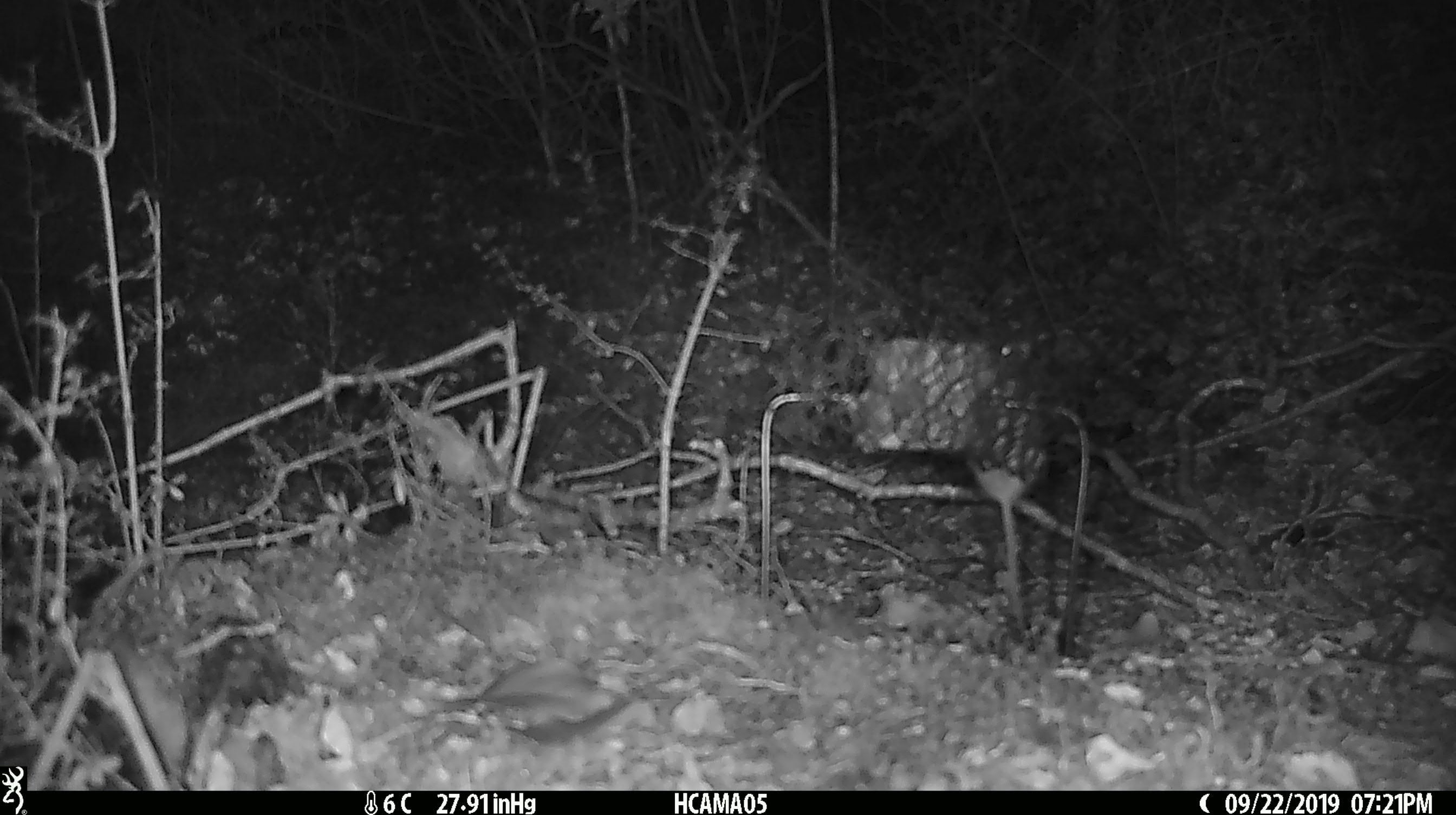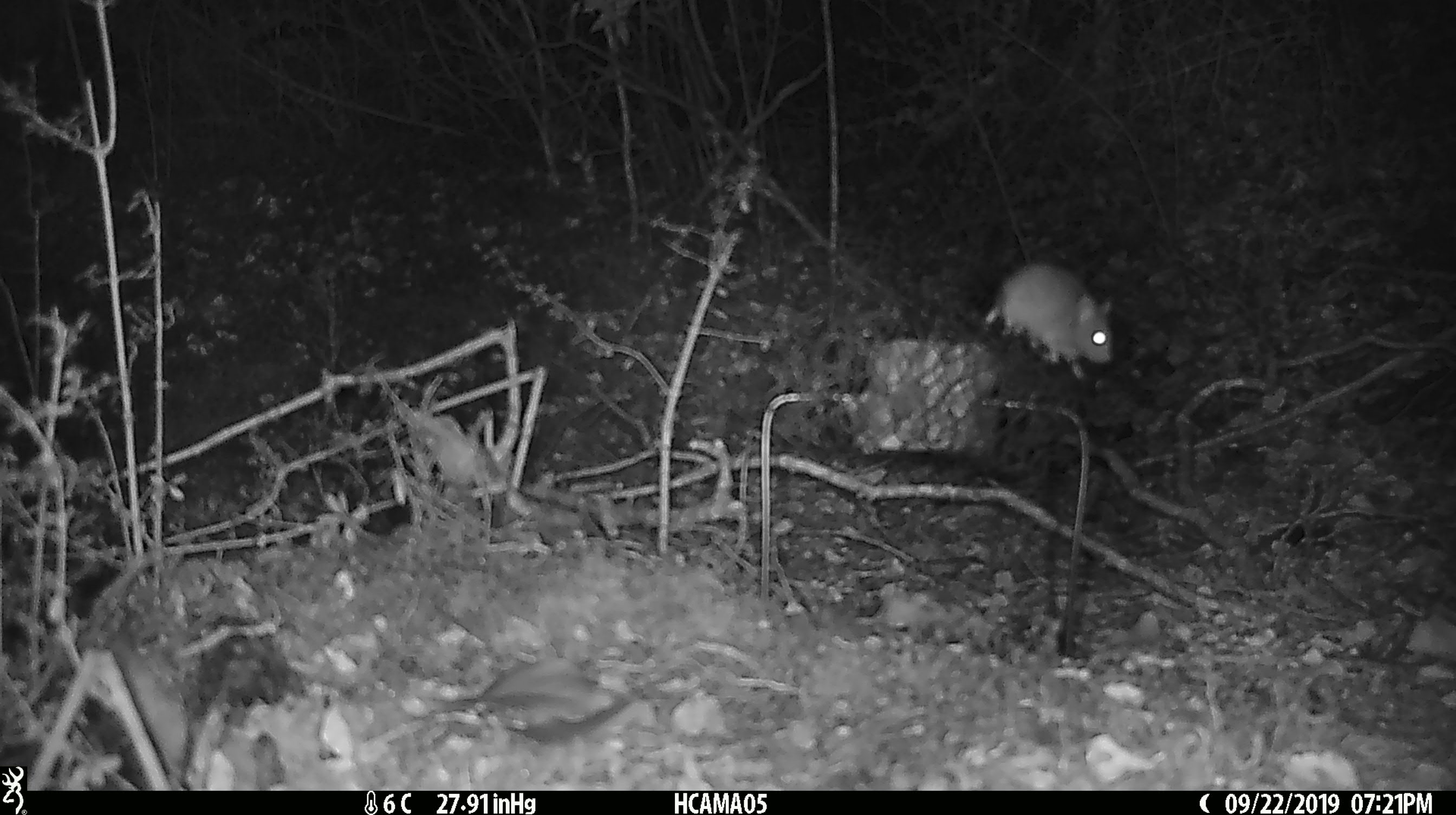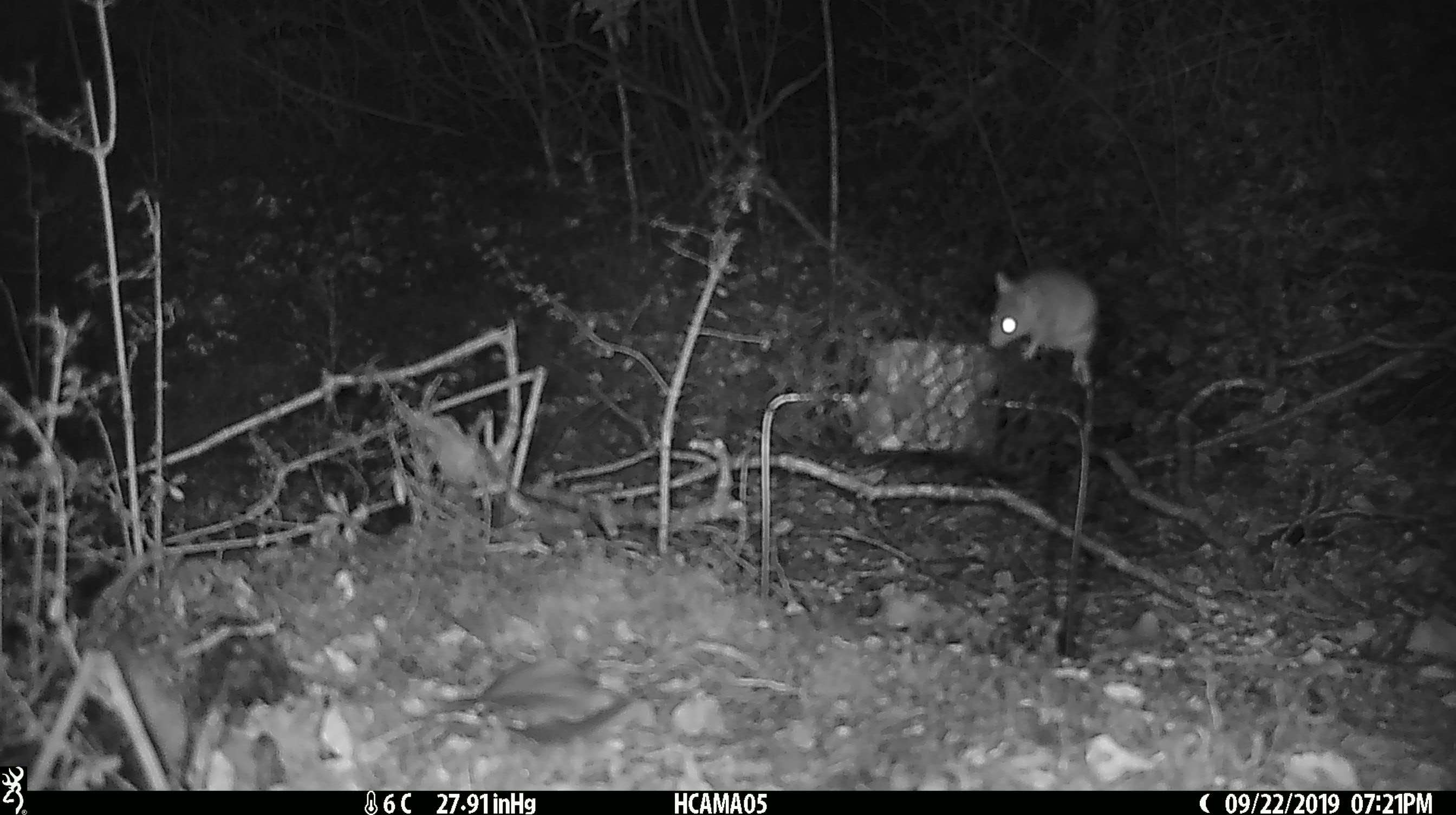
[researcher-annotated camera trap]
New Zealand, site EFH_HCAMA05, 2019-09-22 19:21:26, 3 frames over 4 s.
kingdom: Animalia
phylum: Chordata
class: Mammalia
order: Rodentia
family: Muridae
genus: Mus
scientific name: Mus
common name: mouse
Mouse (Mus).